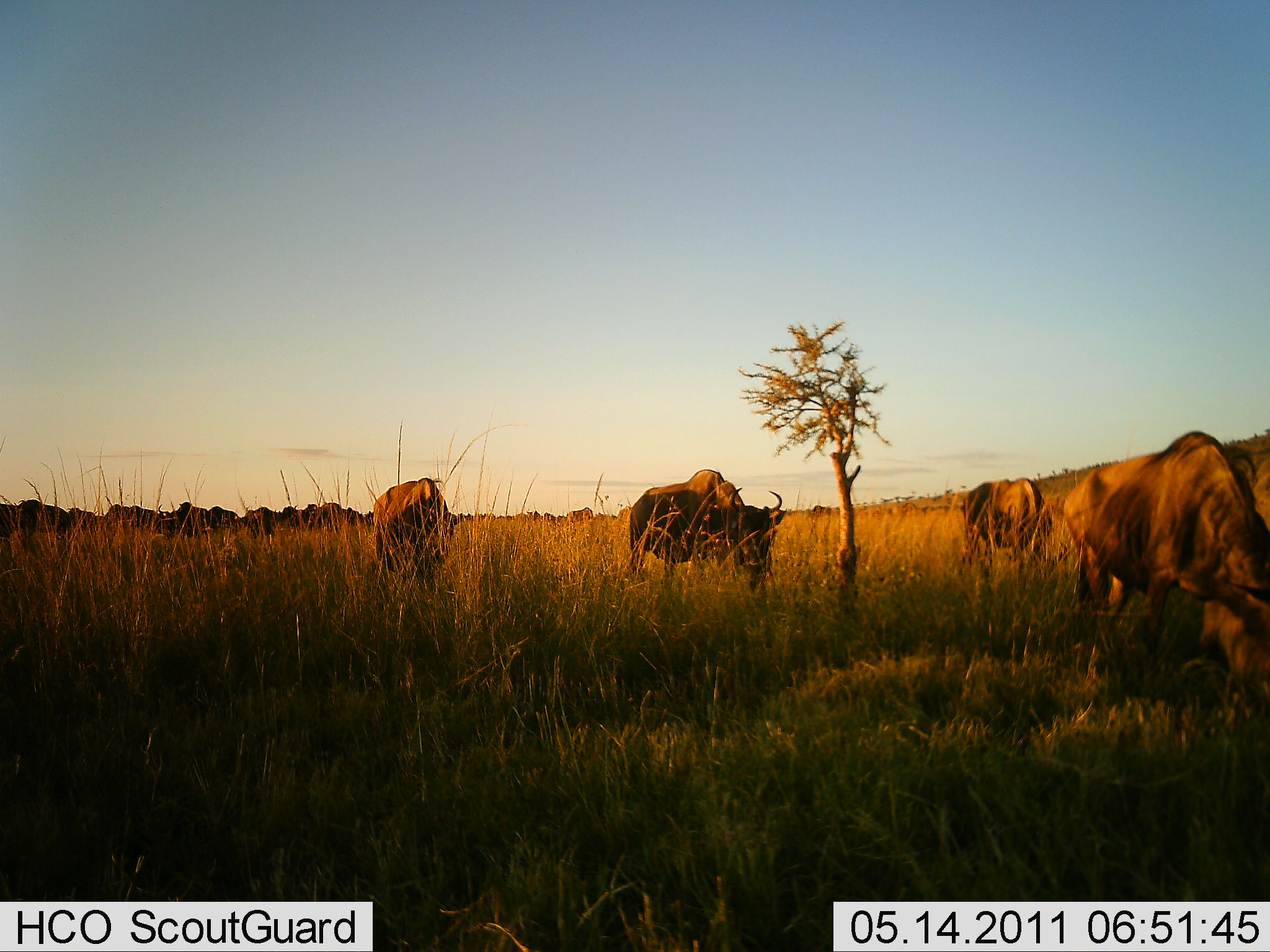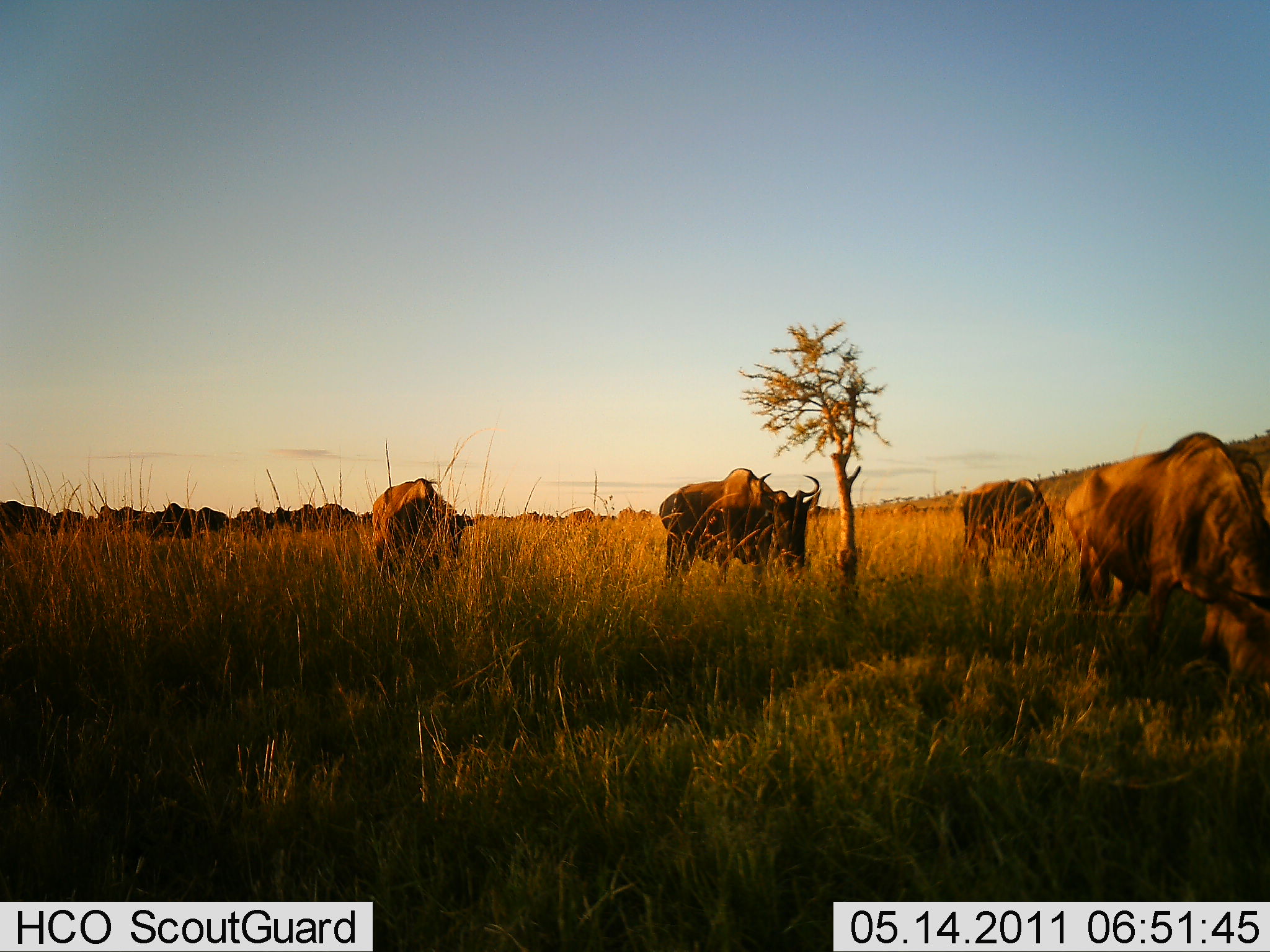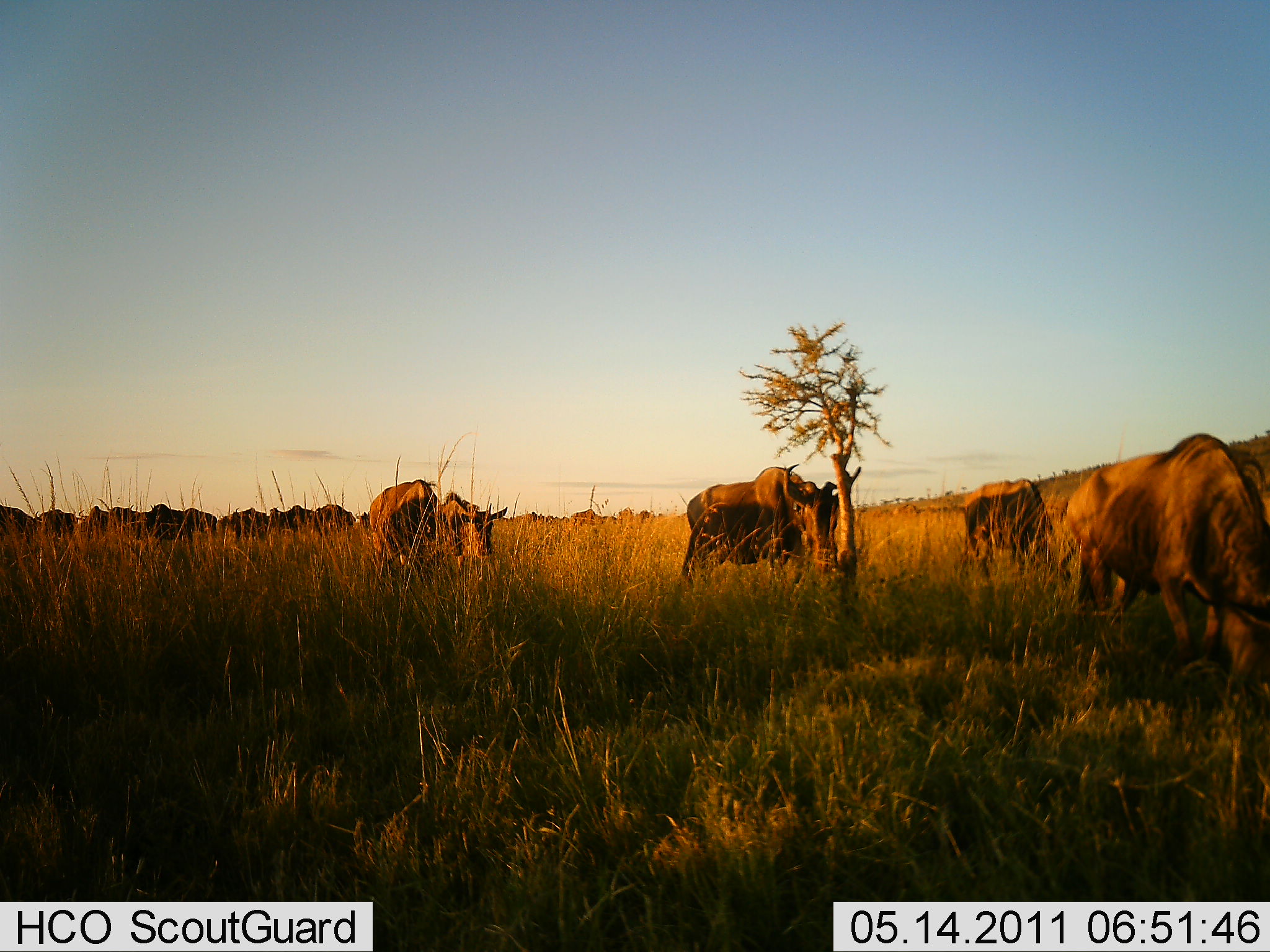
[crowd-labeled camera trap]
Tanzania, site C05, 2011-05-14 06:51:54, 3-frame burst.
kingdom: Animalia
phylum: Chordata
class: Mammalia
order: Artiodactyla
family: Bovidae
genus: Connochaetes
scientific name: Connochaetes taurinus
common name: blue wildebeest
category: wildebeest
Wildebeest (blue wildebeest) (Connochaetes taurinus), count 11-50. Behavior (volunteer vote fractions): standing 27%, resting 0%, moving 64%, interacting 0%. Young present (vote fraction): 0%. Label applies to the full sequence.